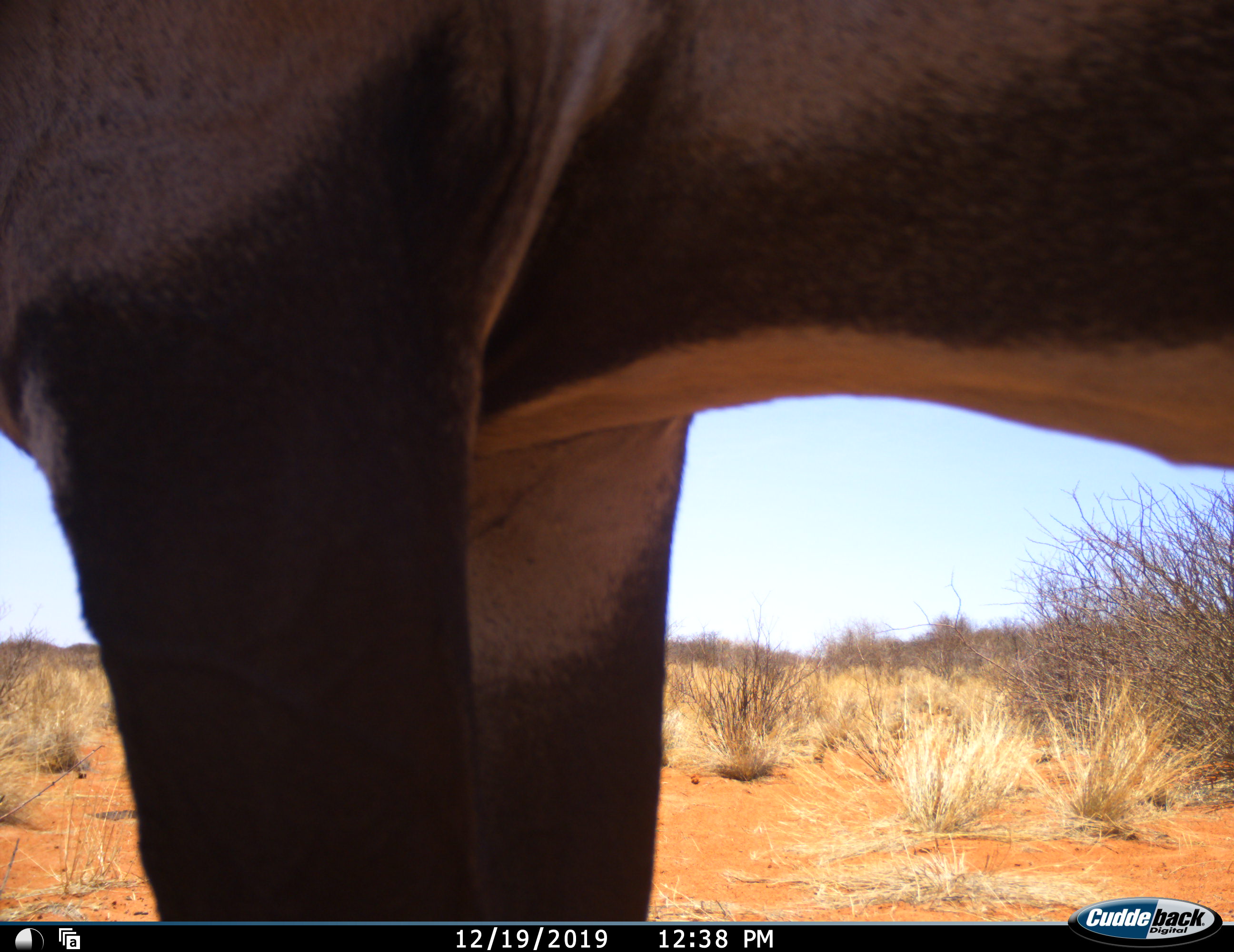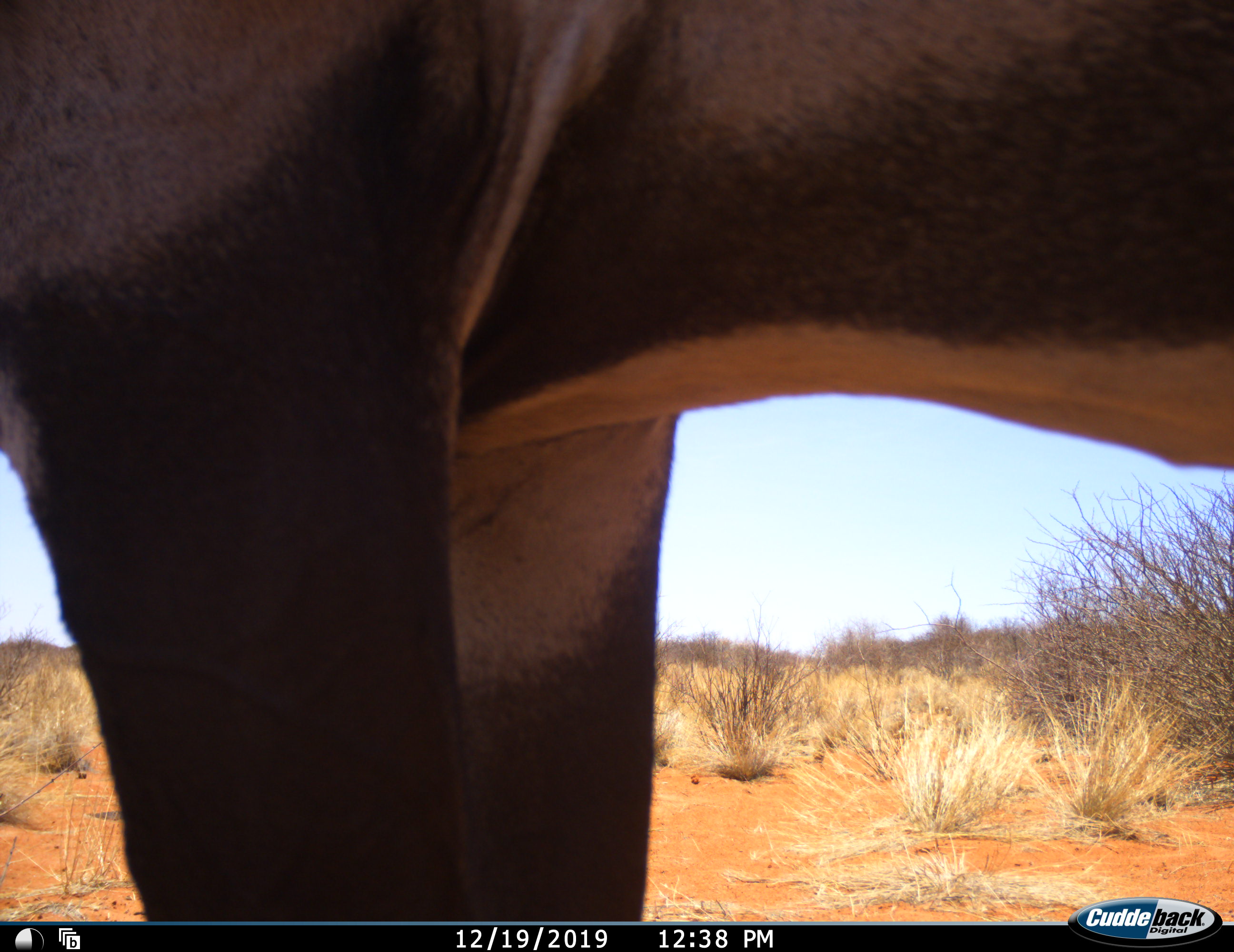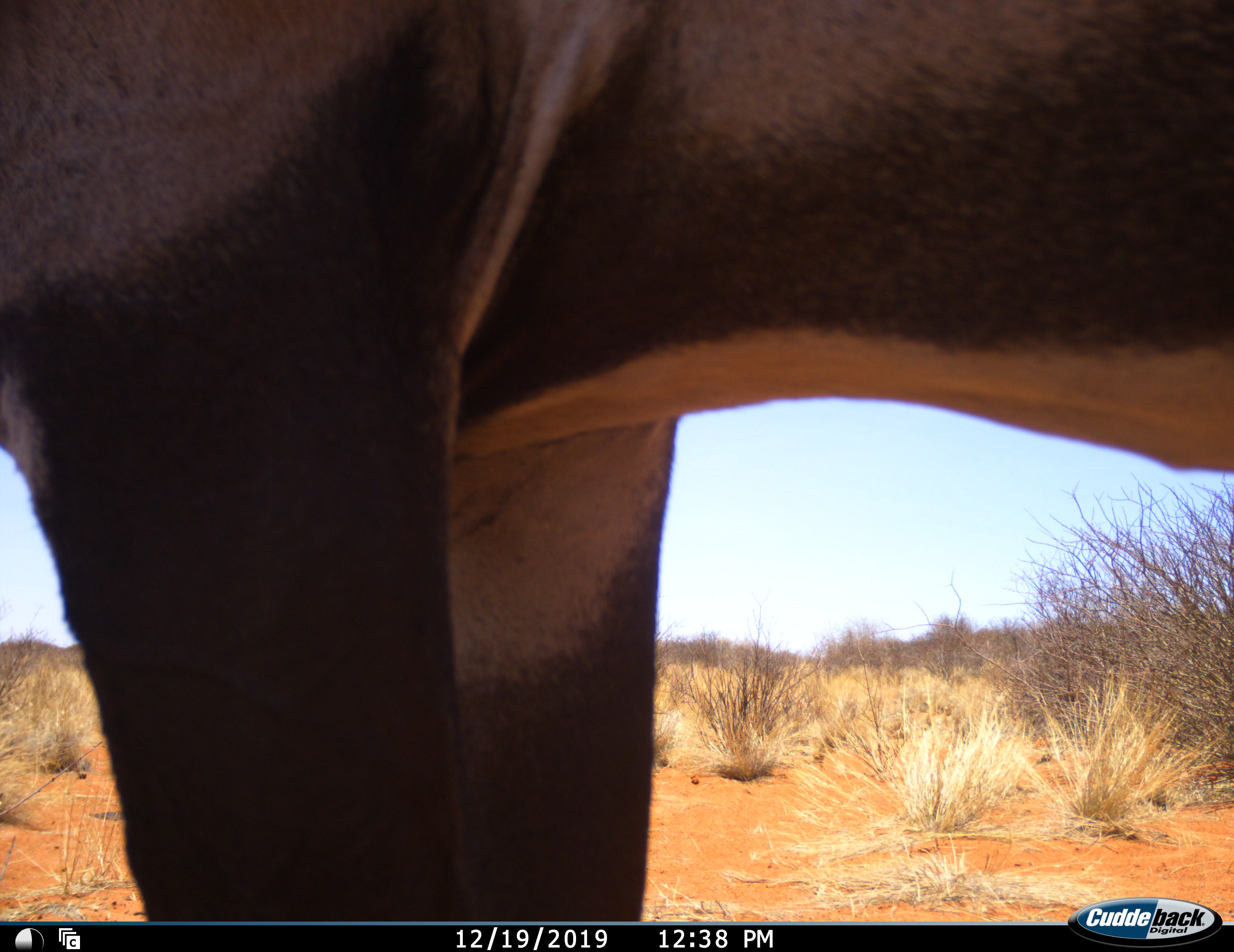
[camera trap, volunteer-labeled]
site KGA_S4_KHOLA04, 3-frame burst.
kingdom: Animalia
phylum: Chordata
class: Mammalia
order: Artiodactyla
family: Bovidae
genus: Oryx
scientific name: Oryx gazella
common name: gemsbok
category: oryx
Oryx (gemsbok) (Oryx gazella), count 1. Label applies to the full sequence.